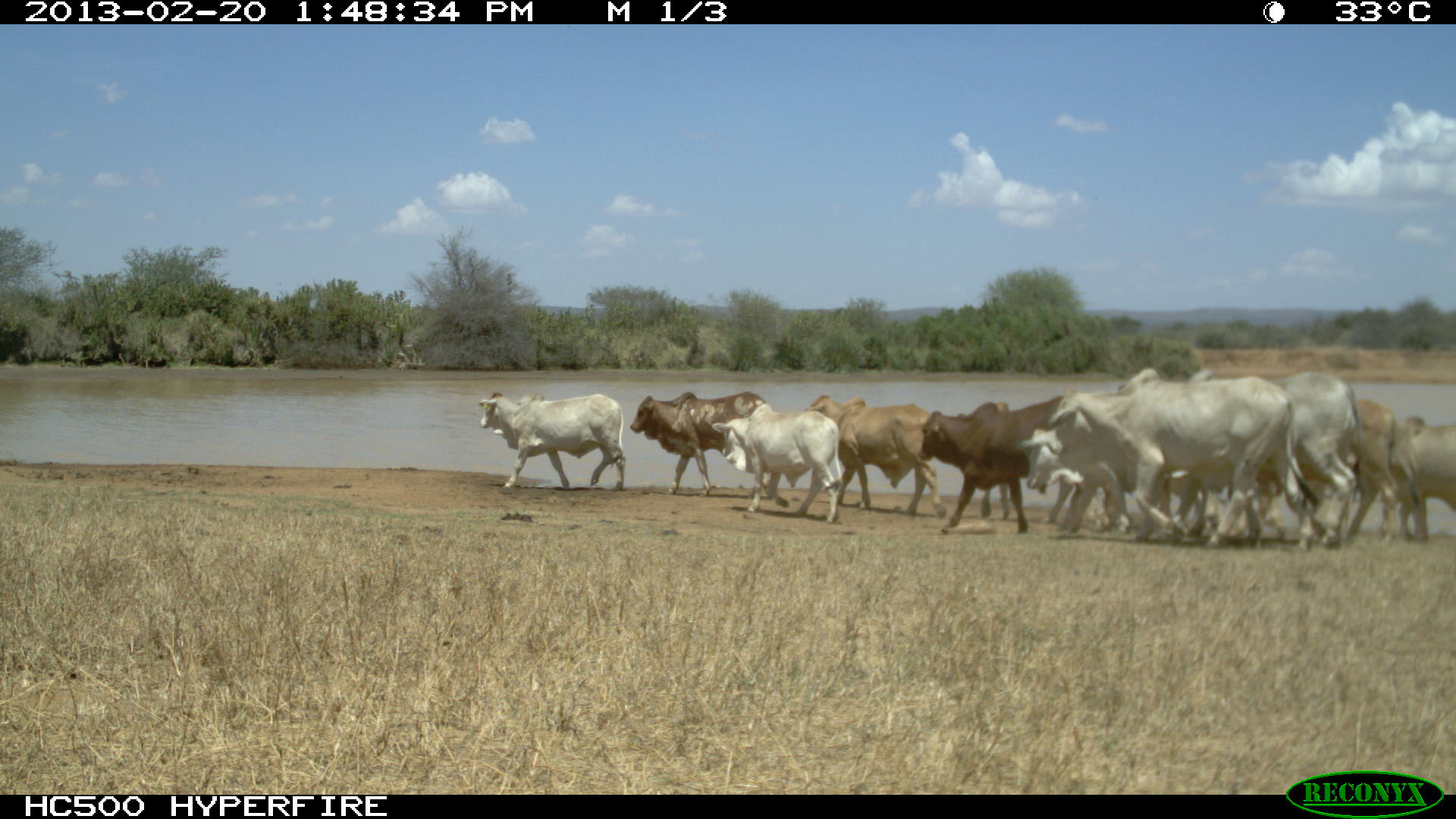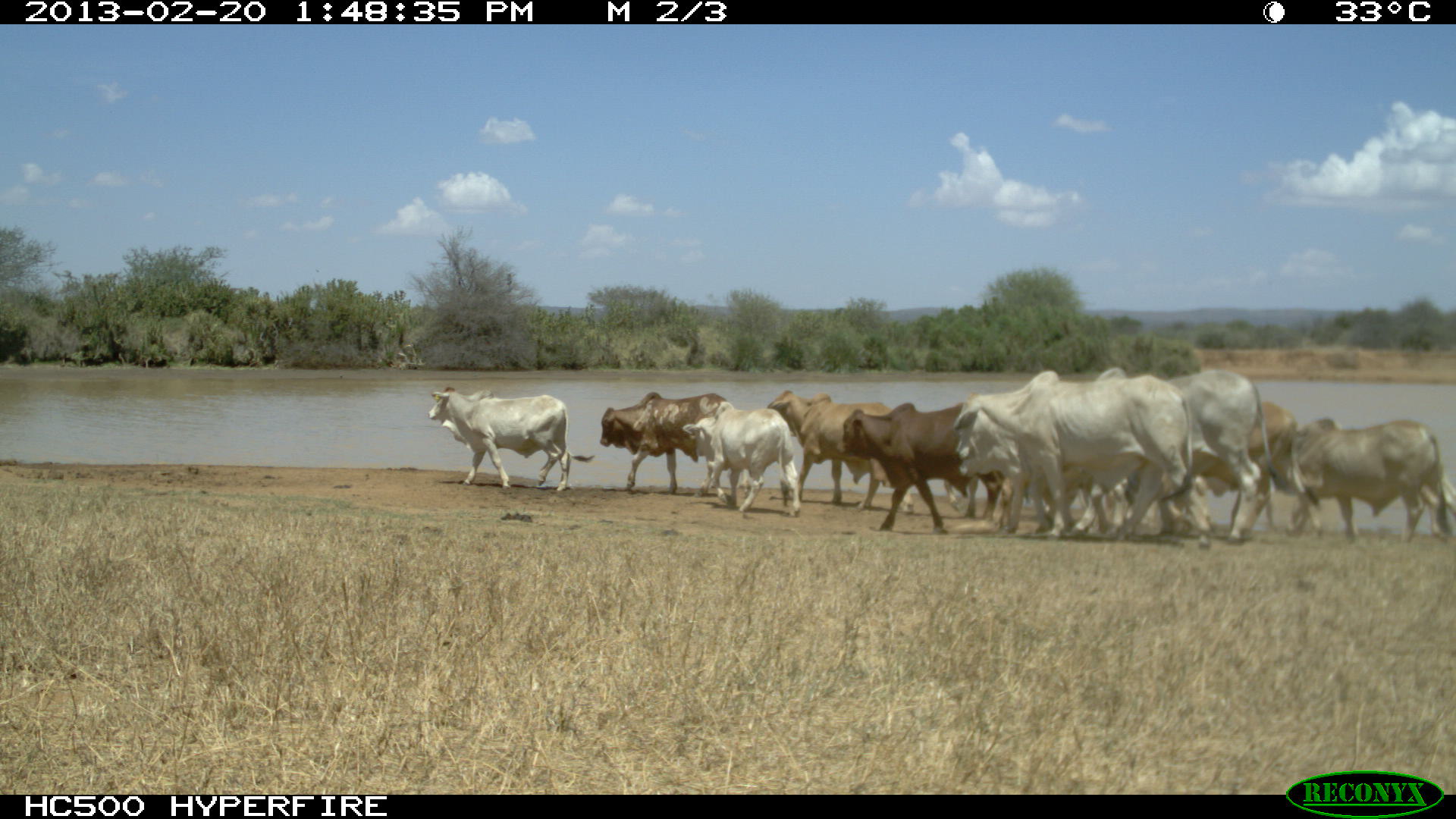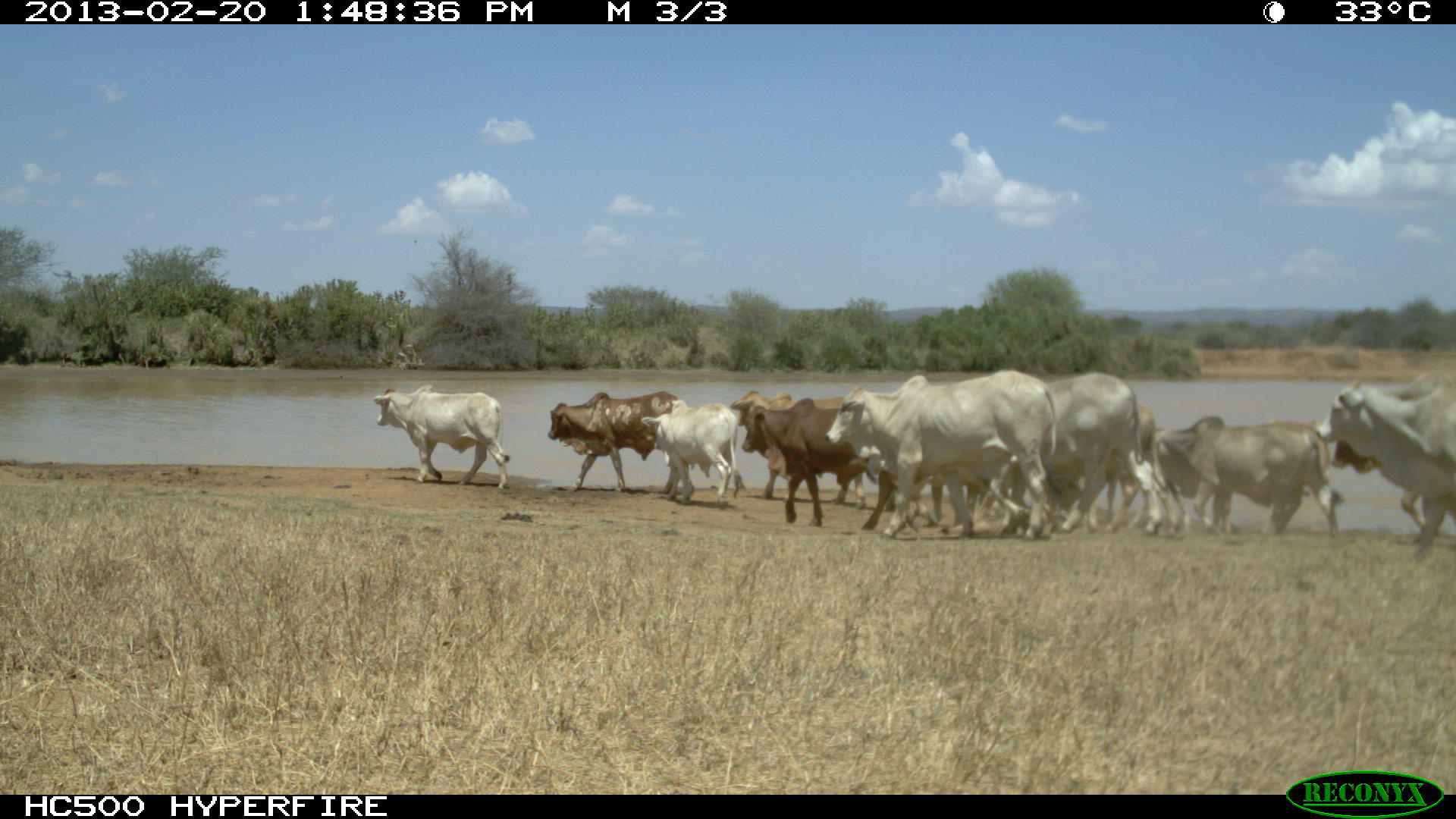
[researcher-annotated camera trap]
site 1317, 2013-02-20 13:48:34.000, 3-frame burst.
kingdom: Animalia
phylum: Chordata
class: Mammalia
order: Artiodactyla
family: Bovidae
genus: Bos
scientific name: Bos taurus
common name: domestic cattle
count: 1